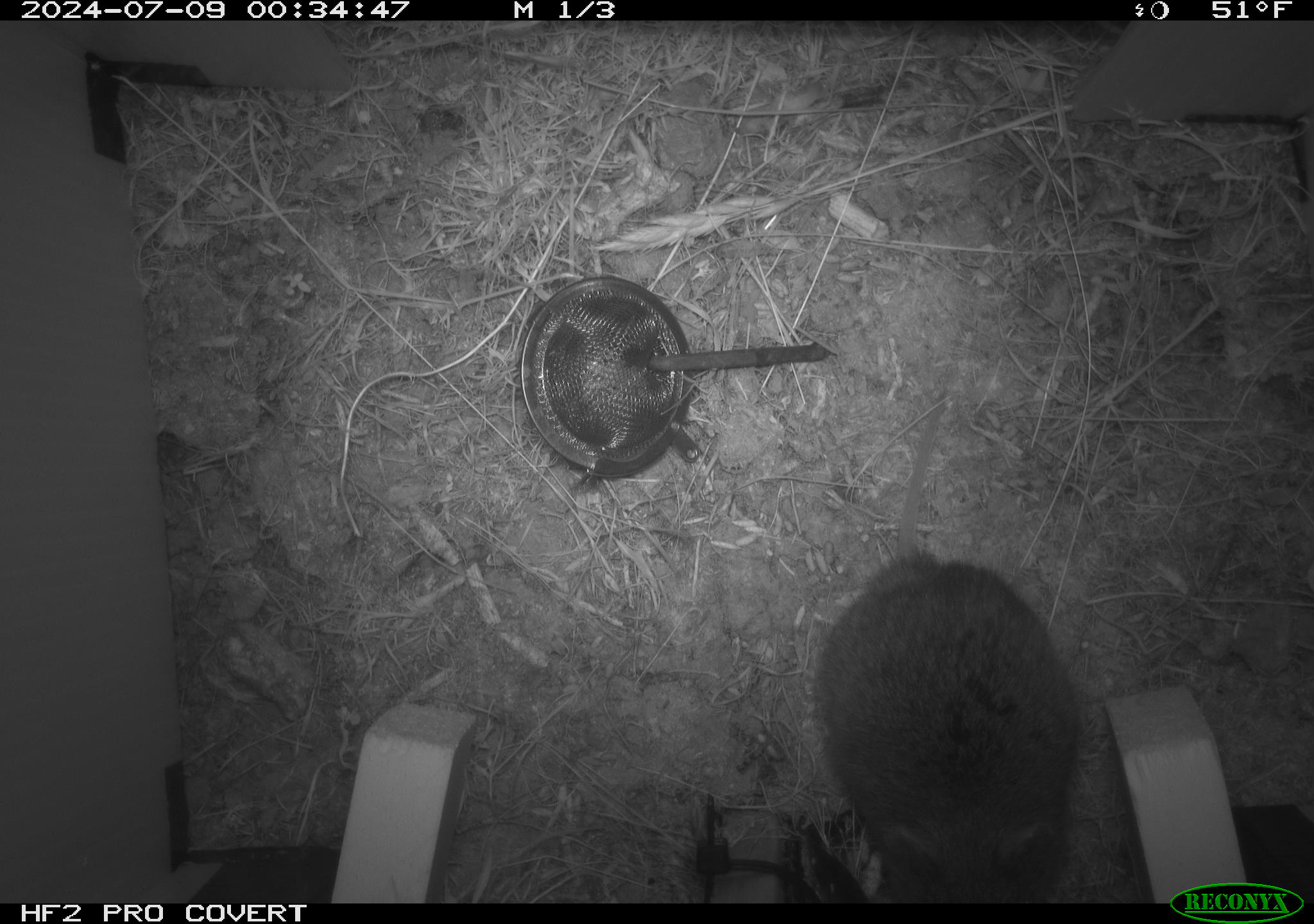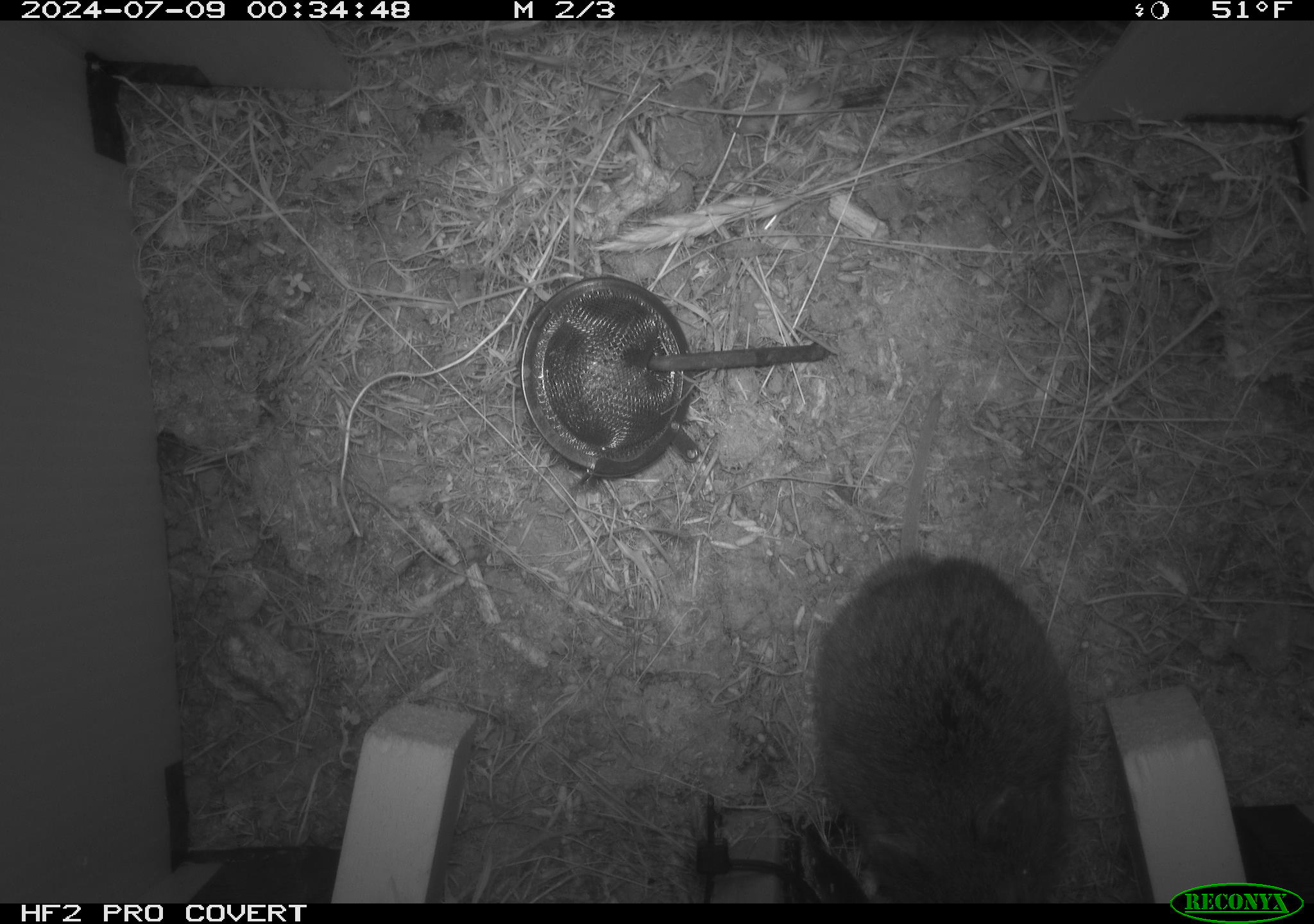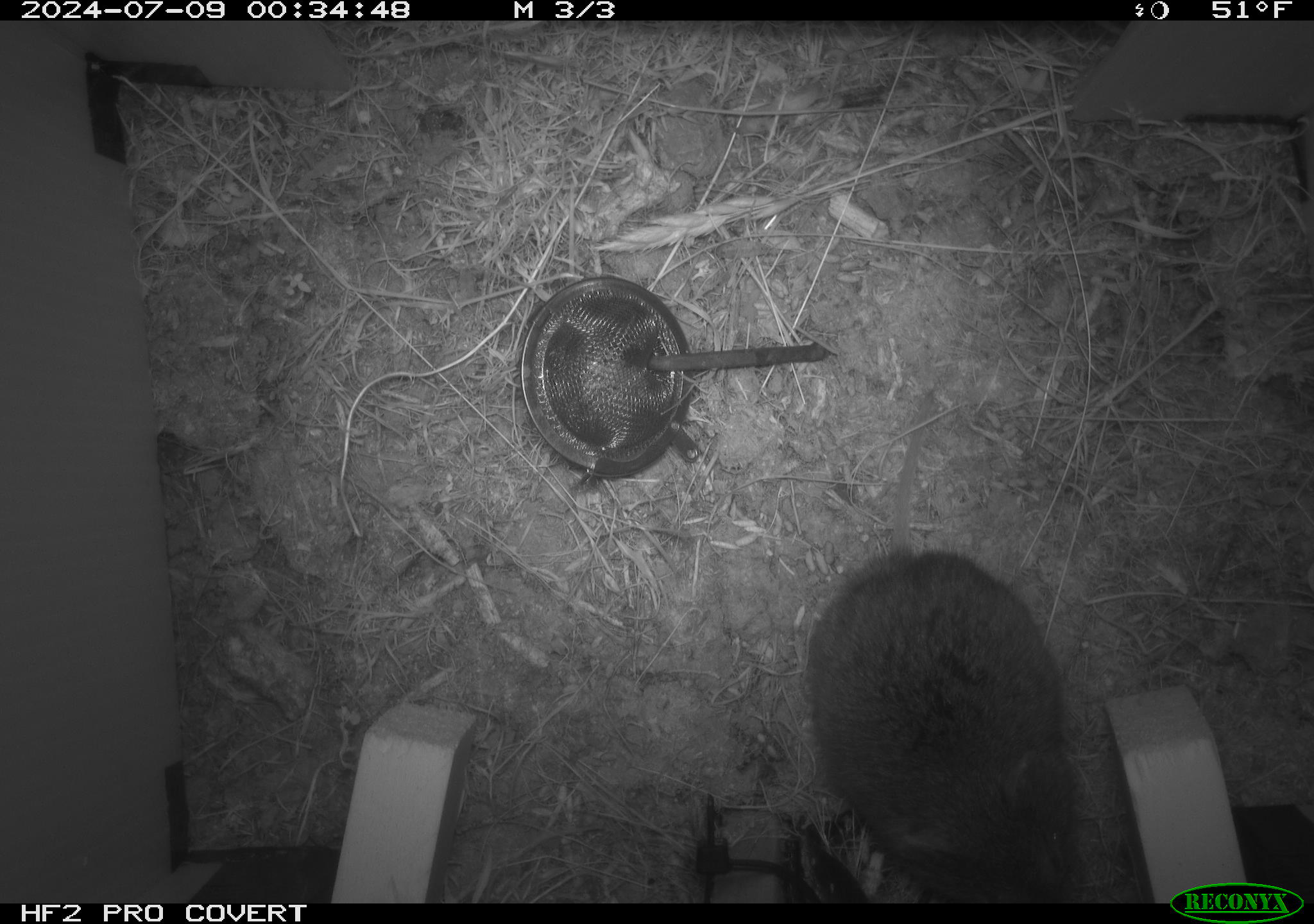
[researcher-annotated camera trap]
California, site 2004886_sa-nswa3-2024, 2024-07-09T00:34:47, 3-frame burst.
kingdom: Animalia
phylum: Chordata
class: Mammalia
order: Rodentia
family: Cricetidae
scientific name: Arvicolinae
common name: voles, lemmings, and muskrats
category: arvicolinae subfamily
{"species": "arvicolinae subfamily (voles, lemmings, and muskrats) (Arvicolinae)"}